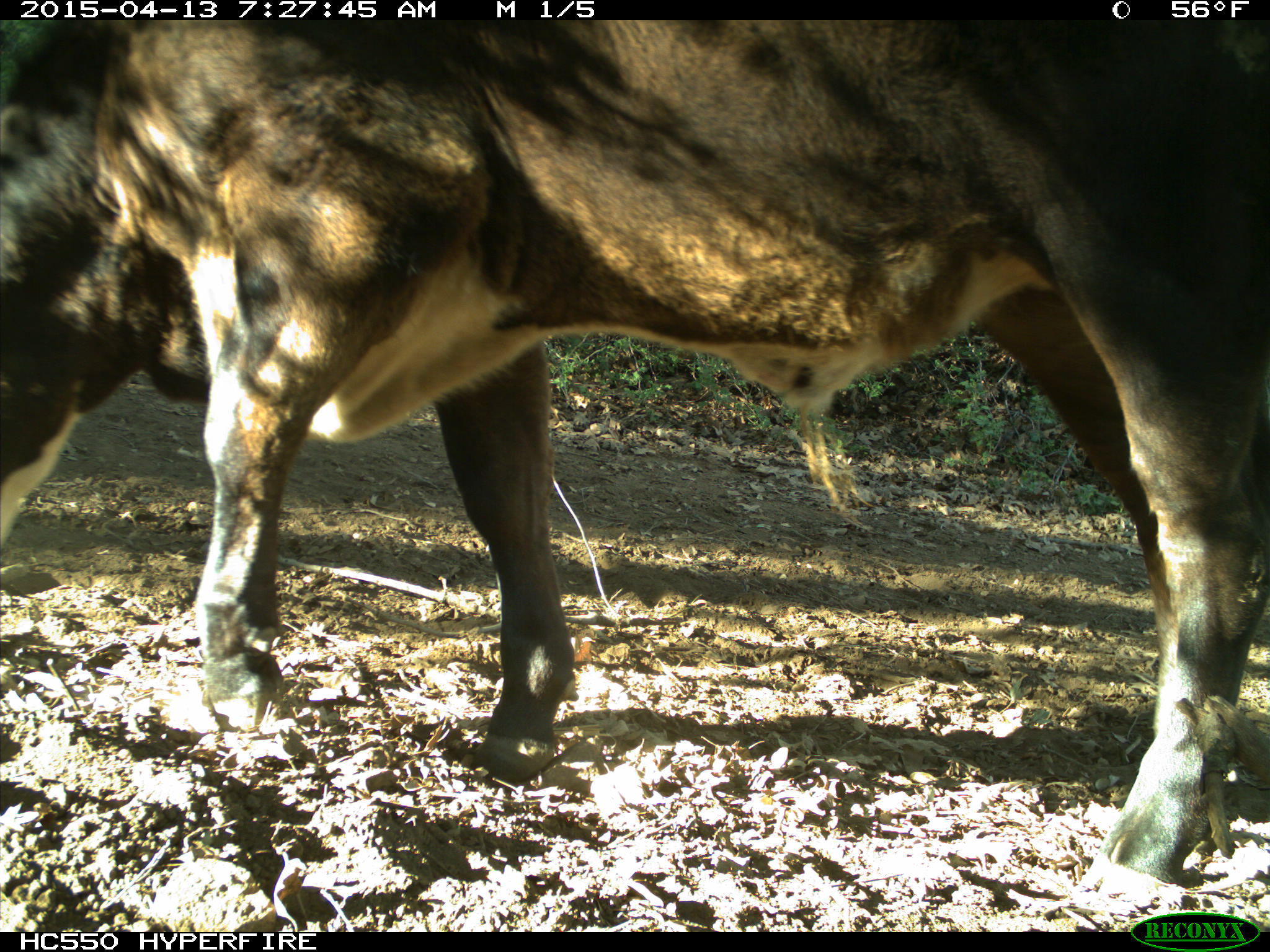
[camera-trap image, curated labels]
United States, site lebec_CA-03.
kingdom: Animalia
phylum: Chordata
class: Mammalia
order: Artiodactyla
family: Bovidae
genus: Bos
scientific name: Bos taurus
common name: domestic cow